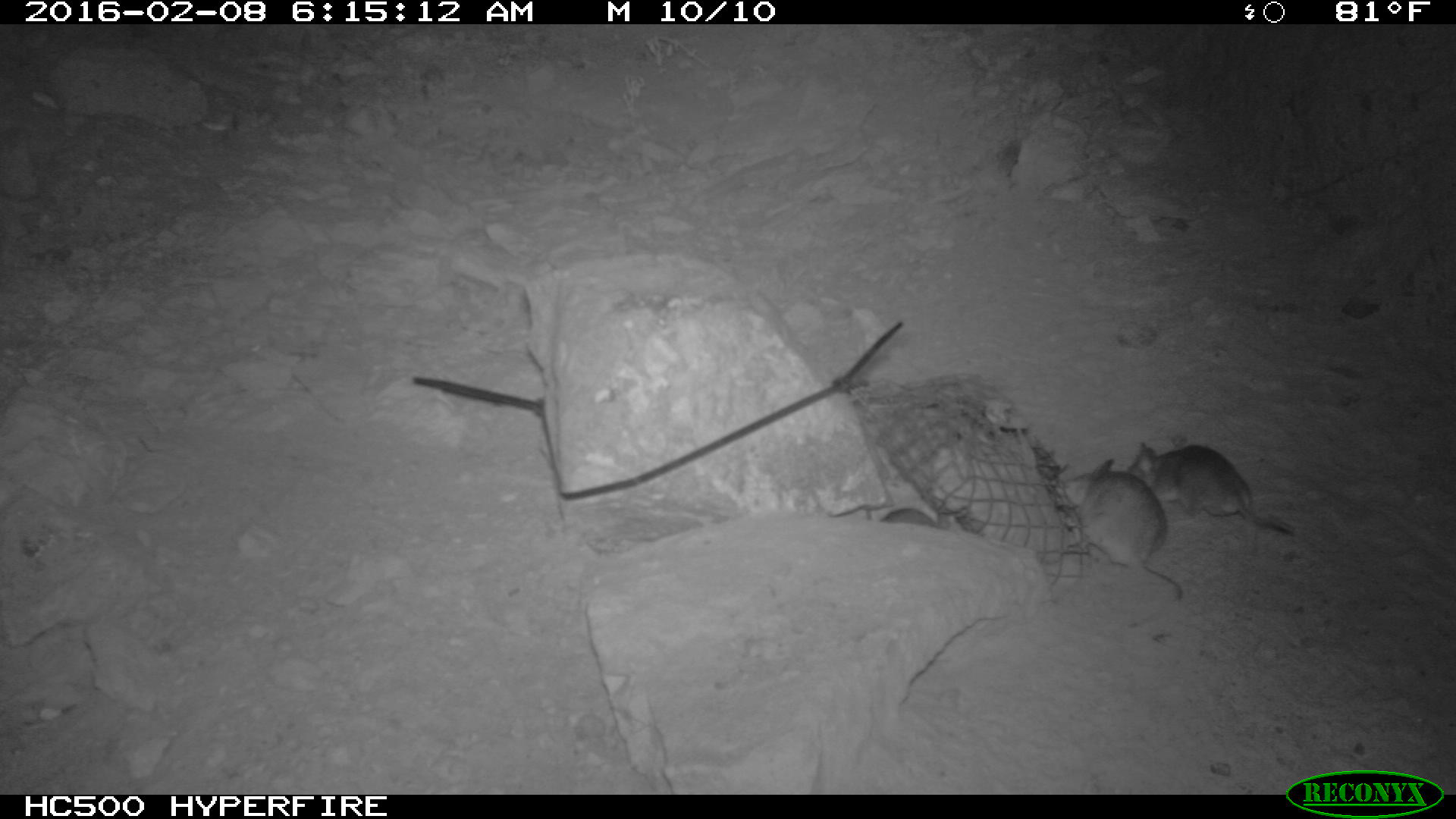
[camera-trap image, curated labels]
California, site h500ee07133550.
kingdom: Animalia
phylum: Chordata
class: Mammalia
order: Rodentia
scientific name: Rodentia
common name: rodent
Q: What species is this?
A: Rodent (Rodentia).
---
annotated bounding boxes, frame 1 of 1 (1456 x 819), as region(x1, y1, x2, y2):
rodent: region(1055, 458, 1187, 602); region(1124, 442, 1295, 535); region(877, 485, 951, 529)